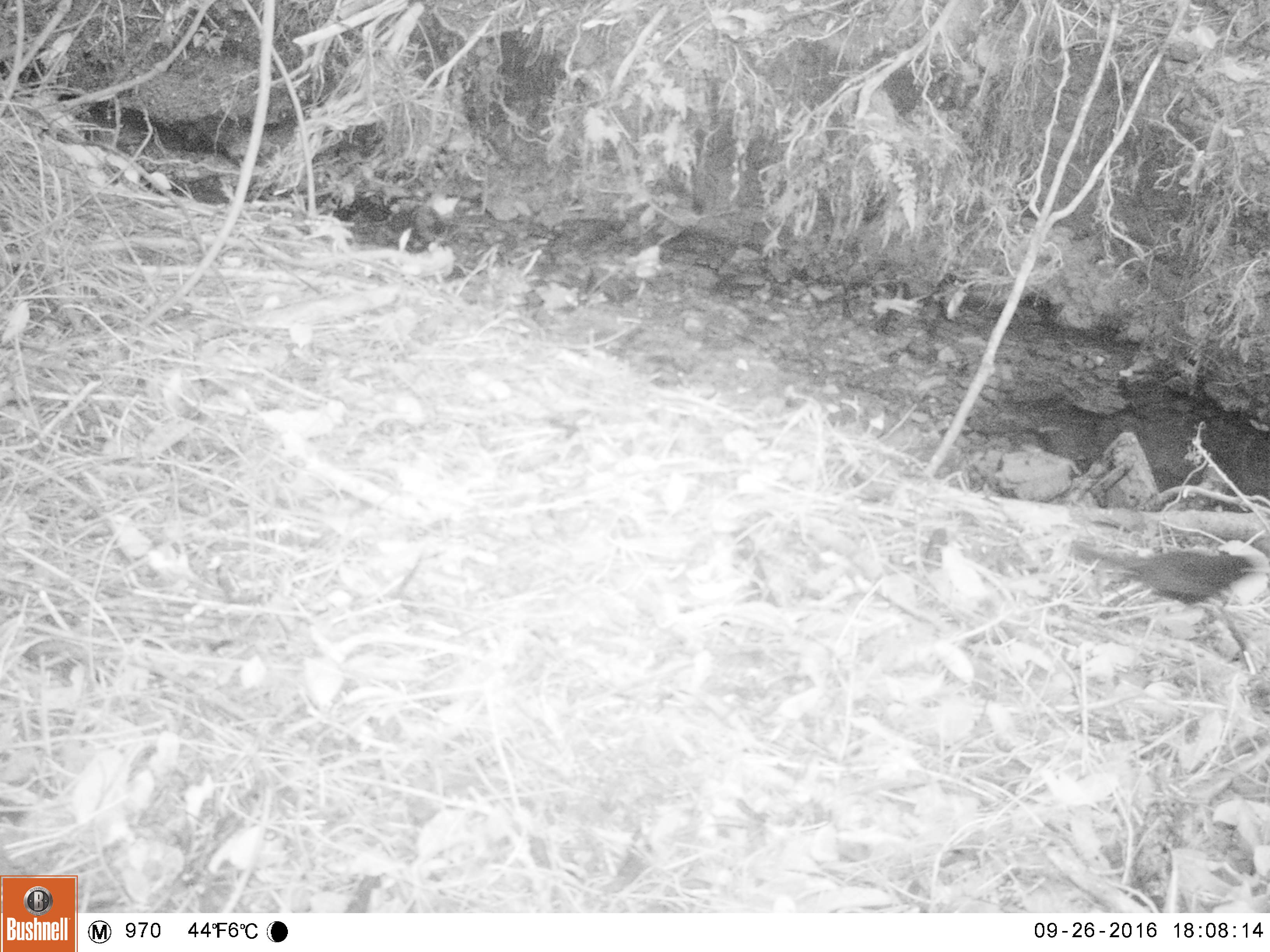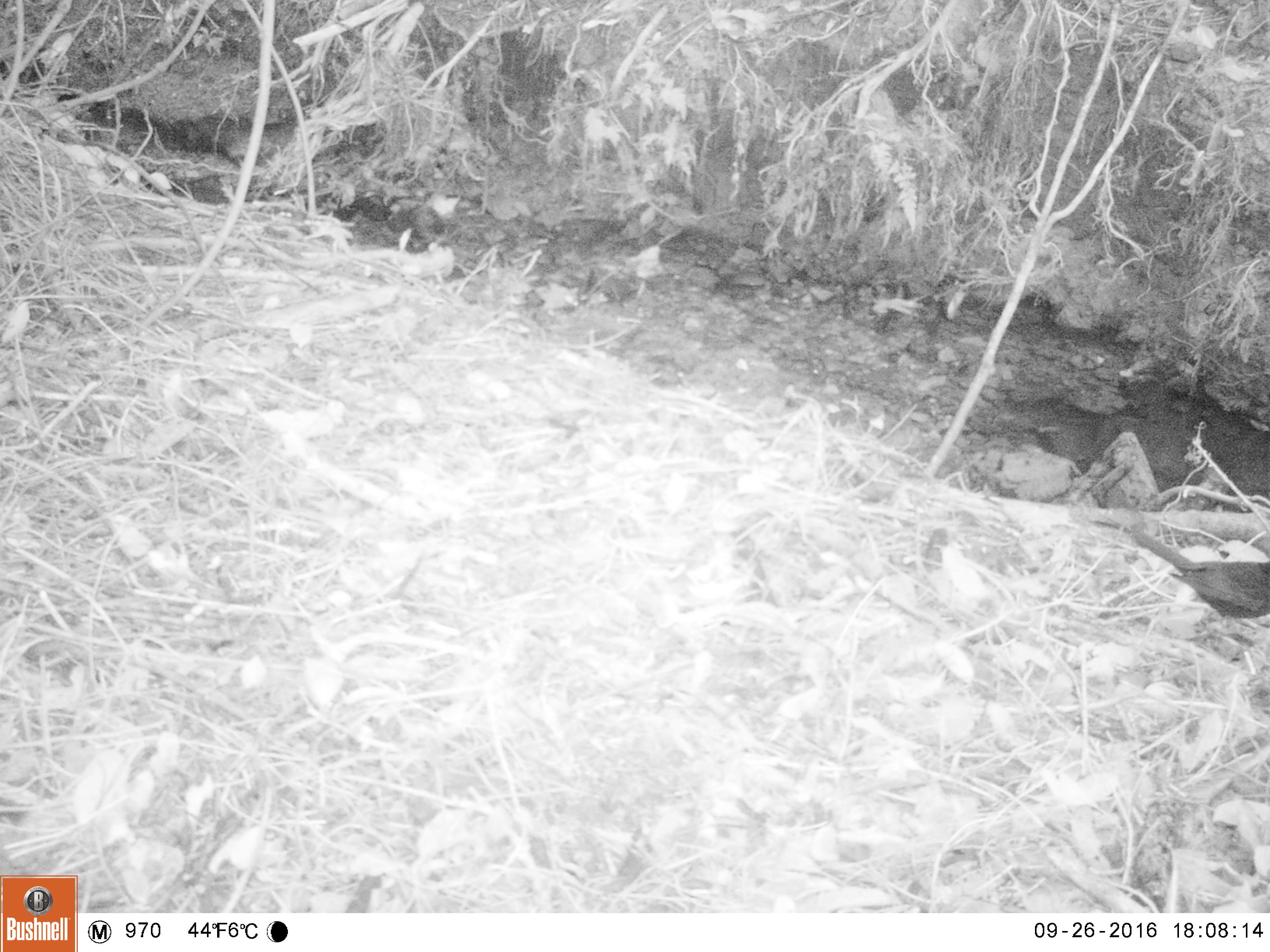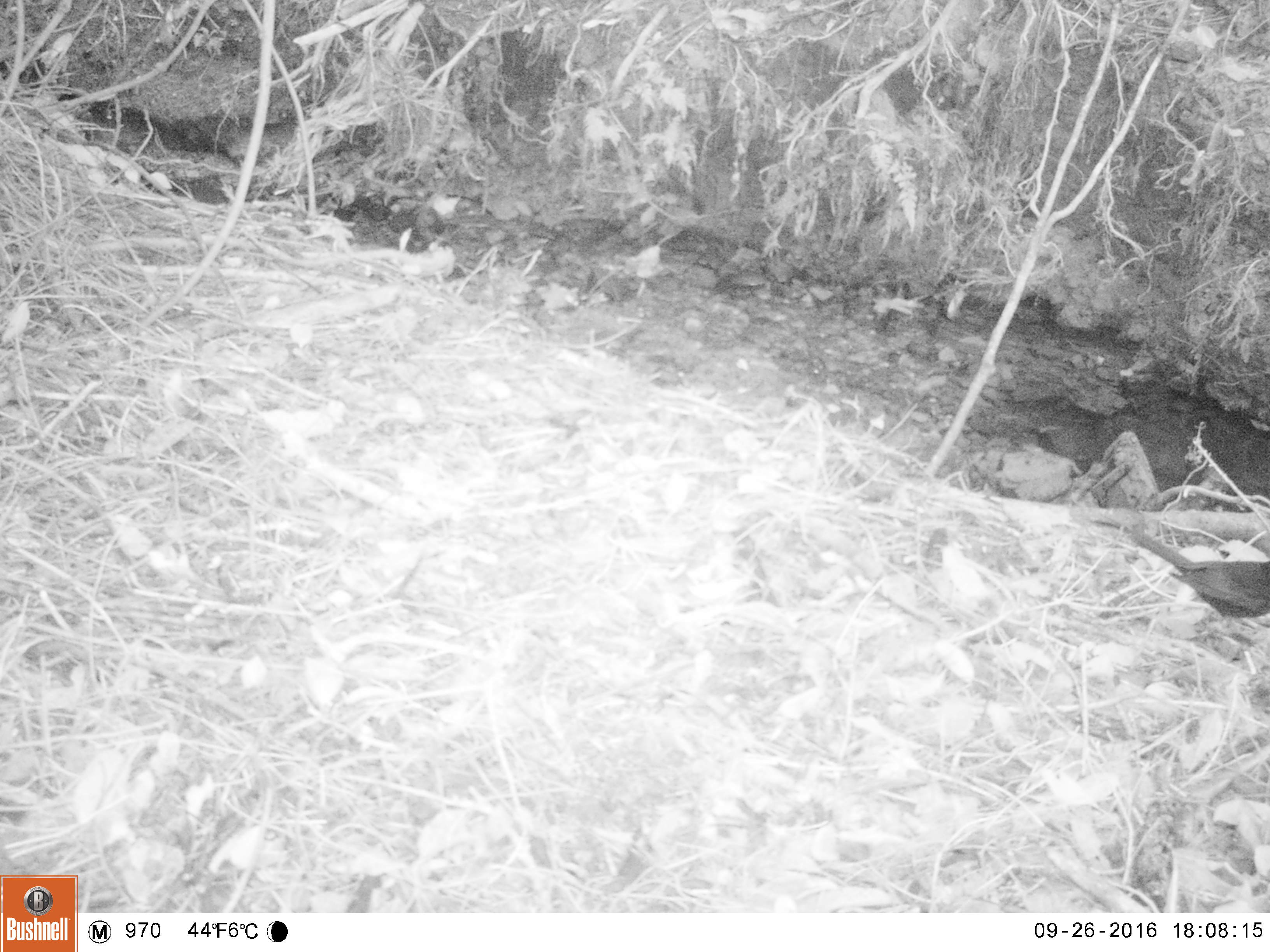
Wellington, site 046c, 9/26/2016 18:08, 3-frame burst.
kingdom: Animalia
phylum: Chordata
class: Aves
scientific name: Aves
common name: bird